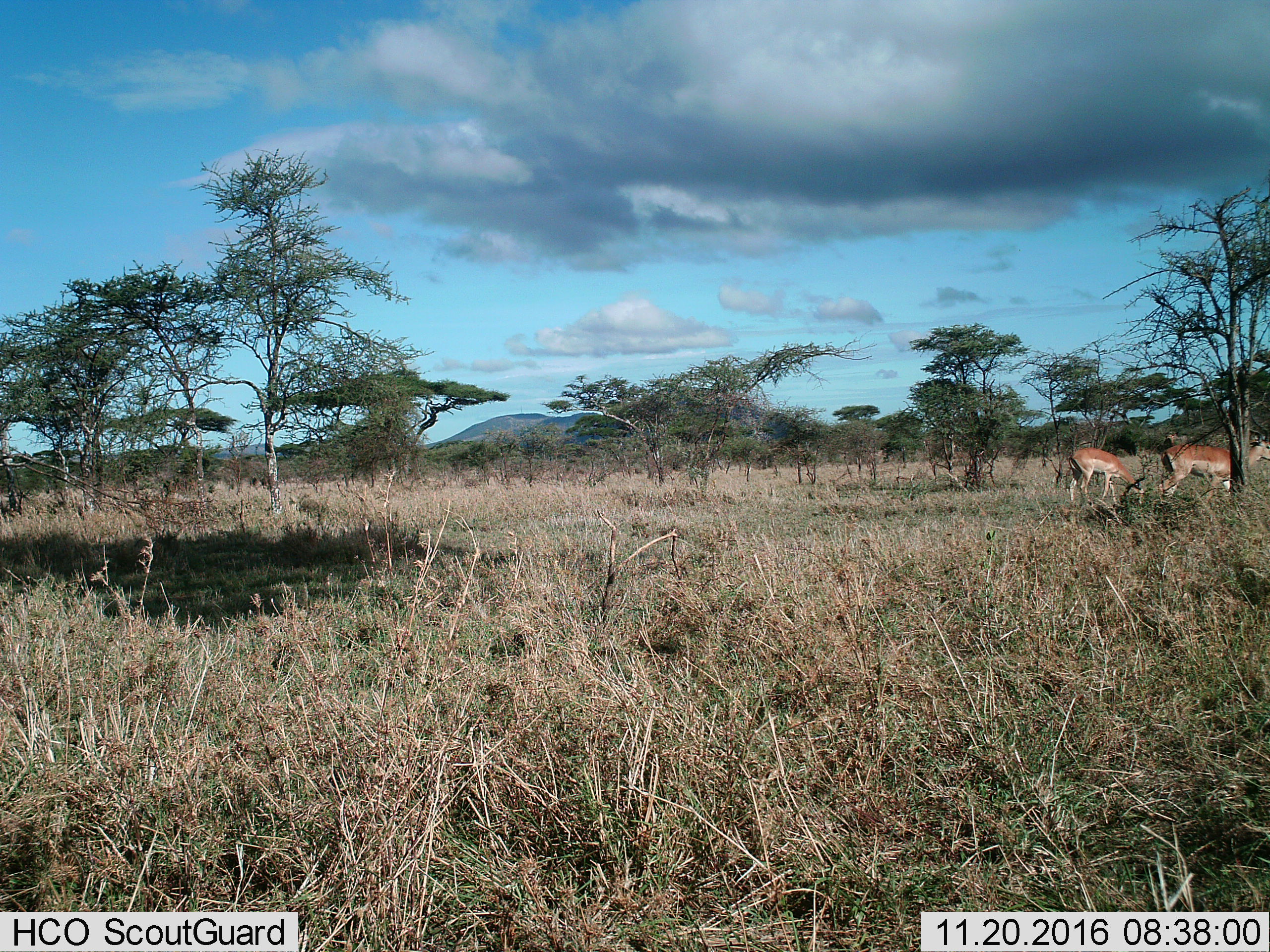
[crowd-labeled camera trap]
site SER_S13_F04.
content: unidentified animal